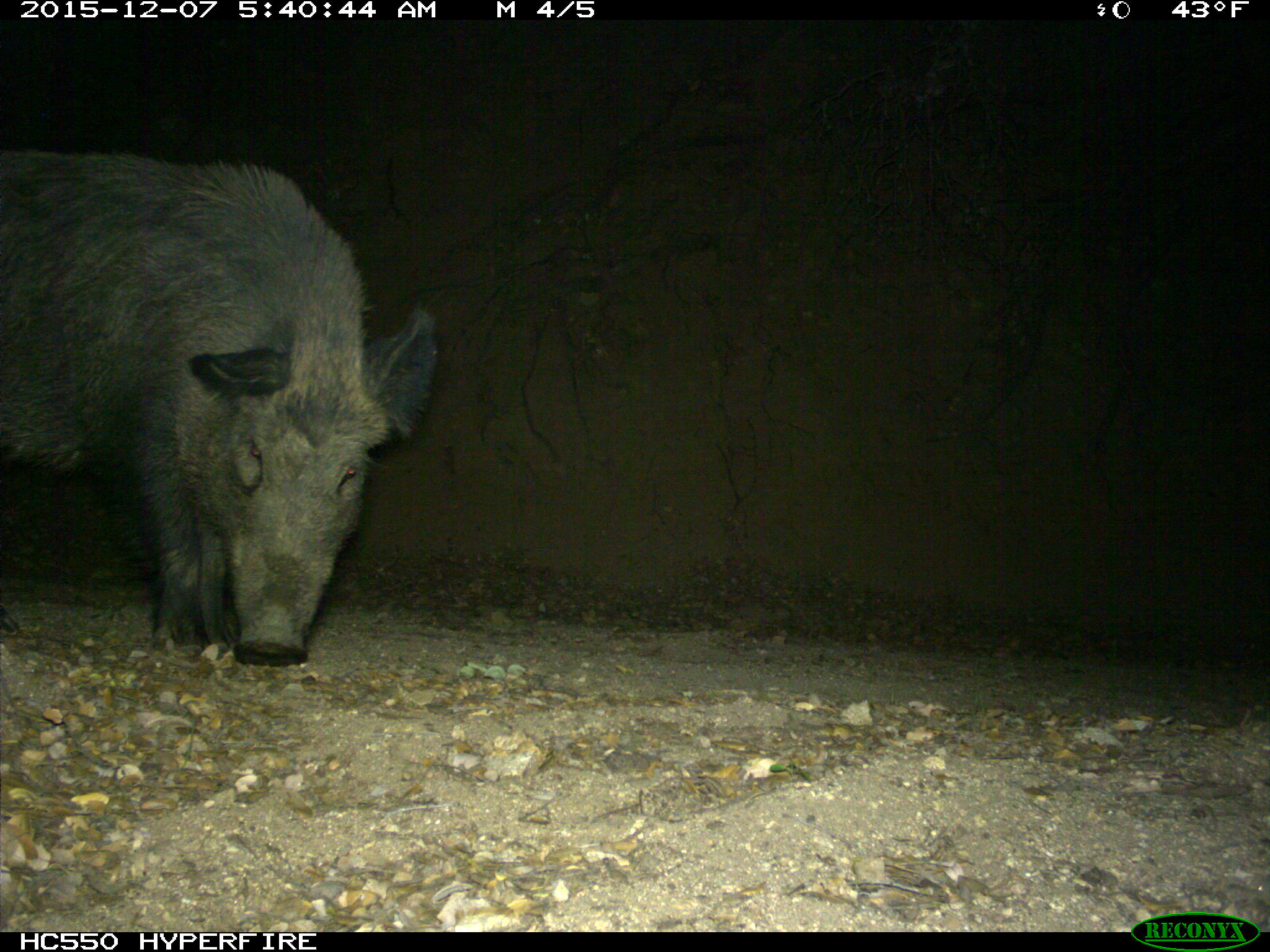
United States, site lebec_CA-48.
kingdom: Animalia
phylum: Chordata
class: Mammalia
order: Artiodactyla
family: Suidae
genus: Sus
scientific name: Sus scrofa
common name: wild boar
Sus scrofa (wild boar).